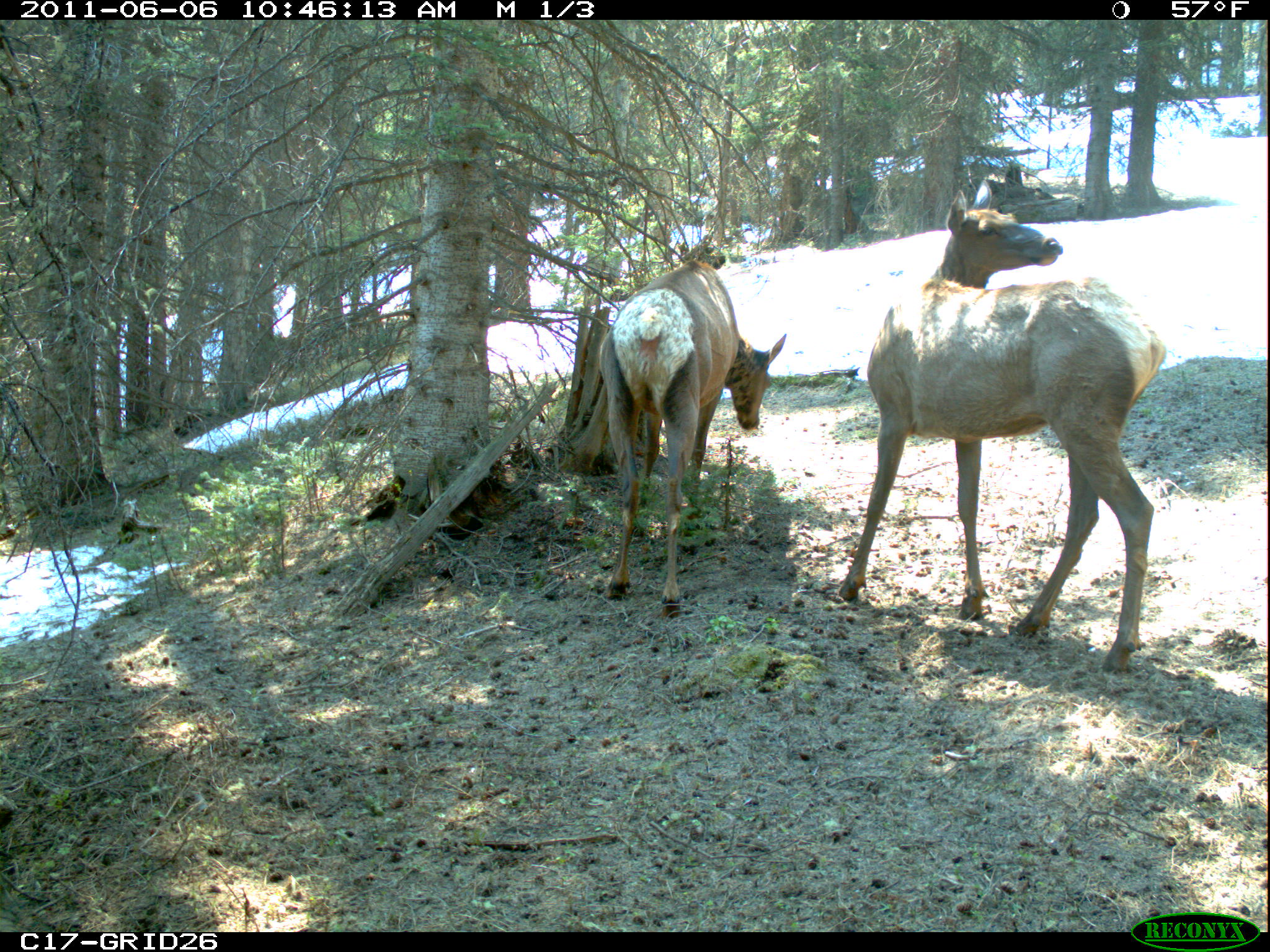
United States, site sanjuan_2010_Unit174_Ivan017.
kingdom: Animalia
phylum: Chordata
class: Mammalia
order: Artiodactyla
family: Cervidae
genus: Cervus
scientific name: Cervus elaphus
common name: red deer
Cervus elaphus (red deer).